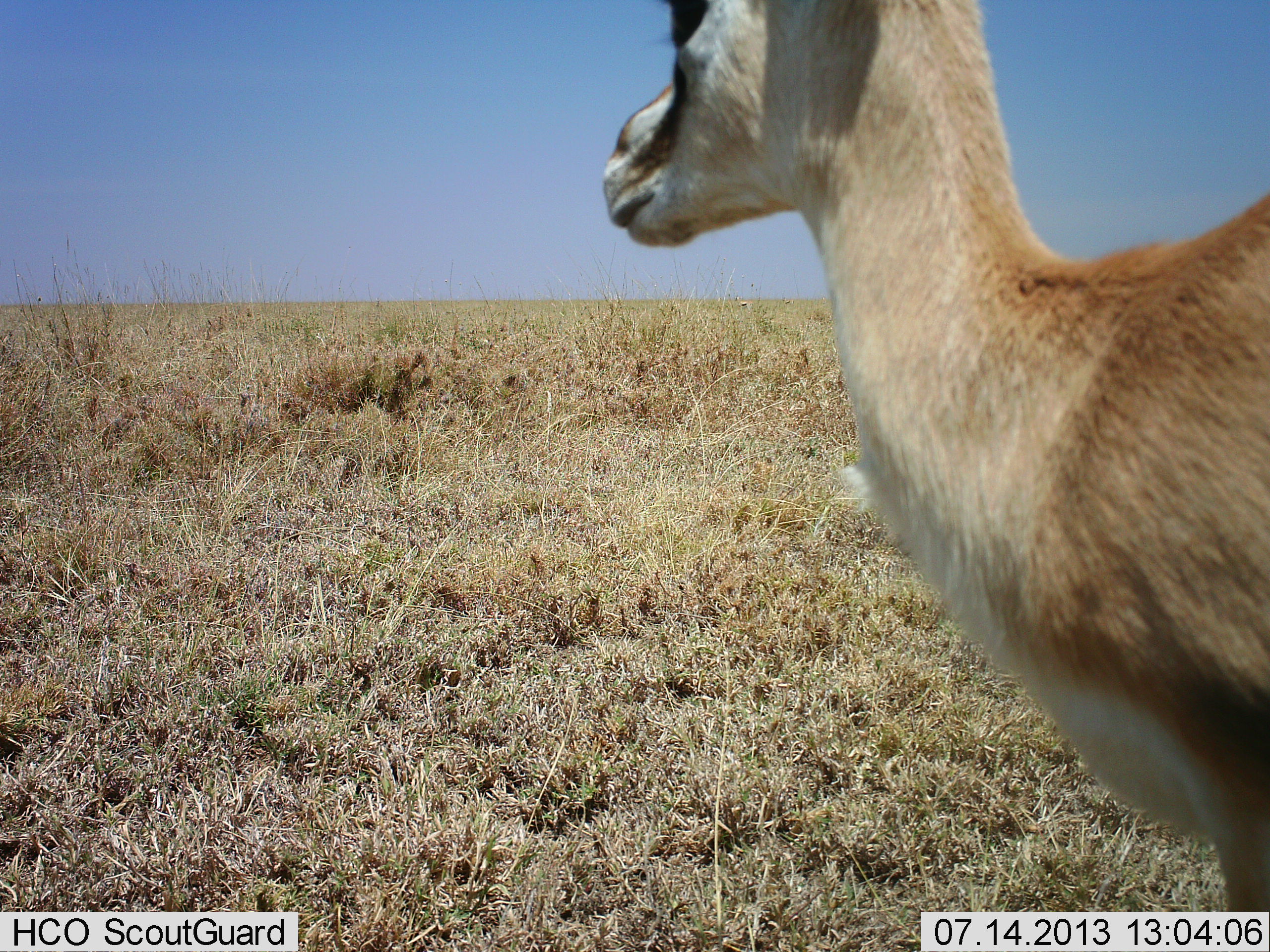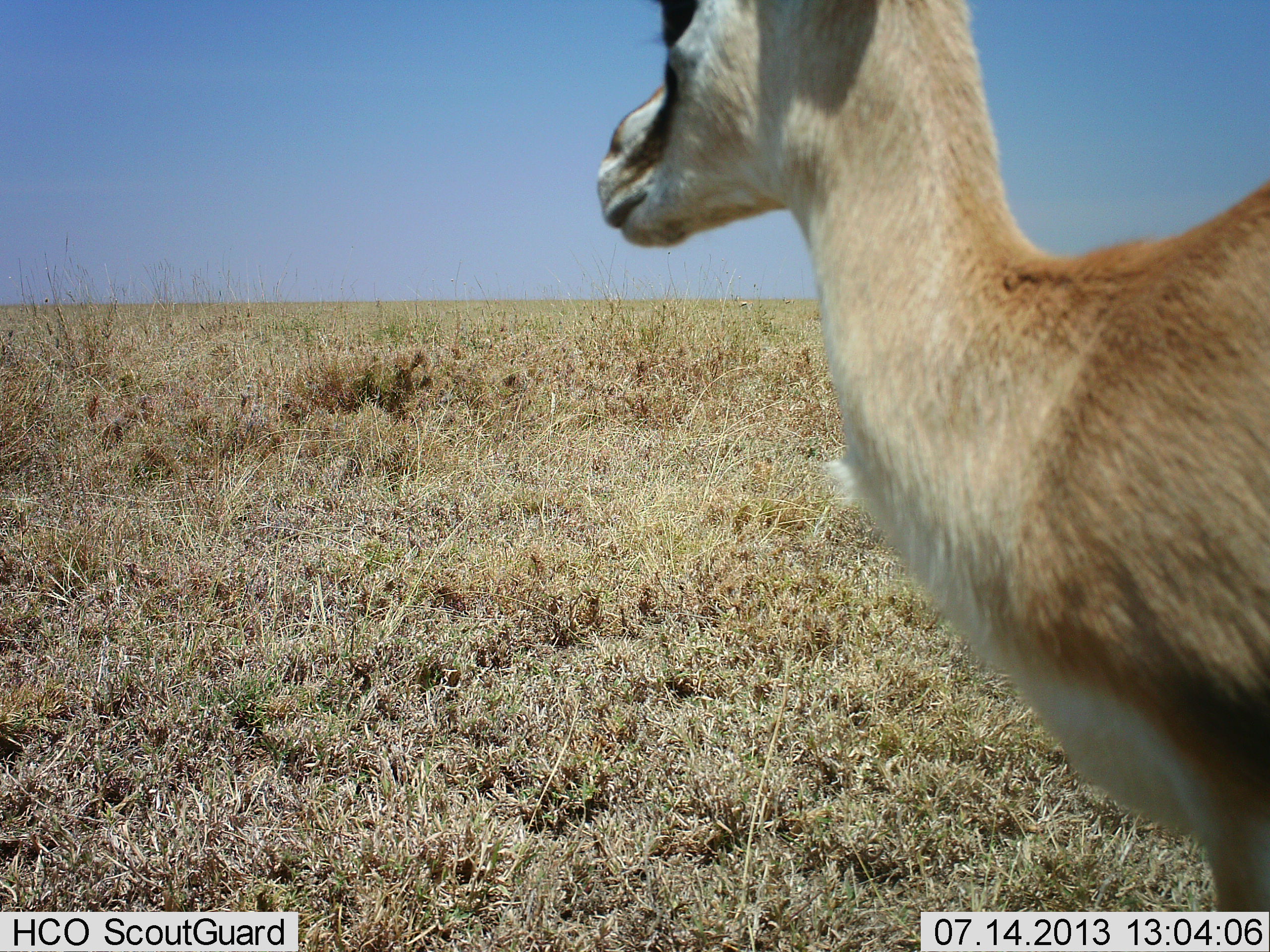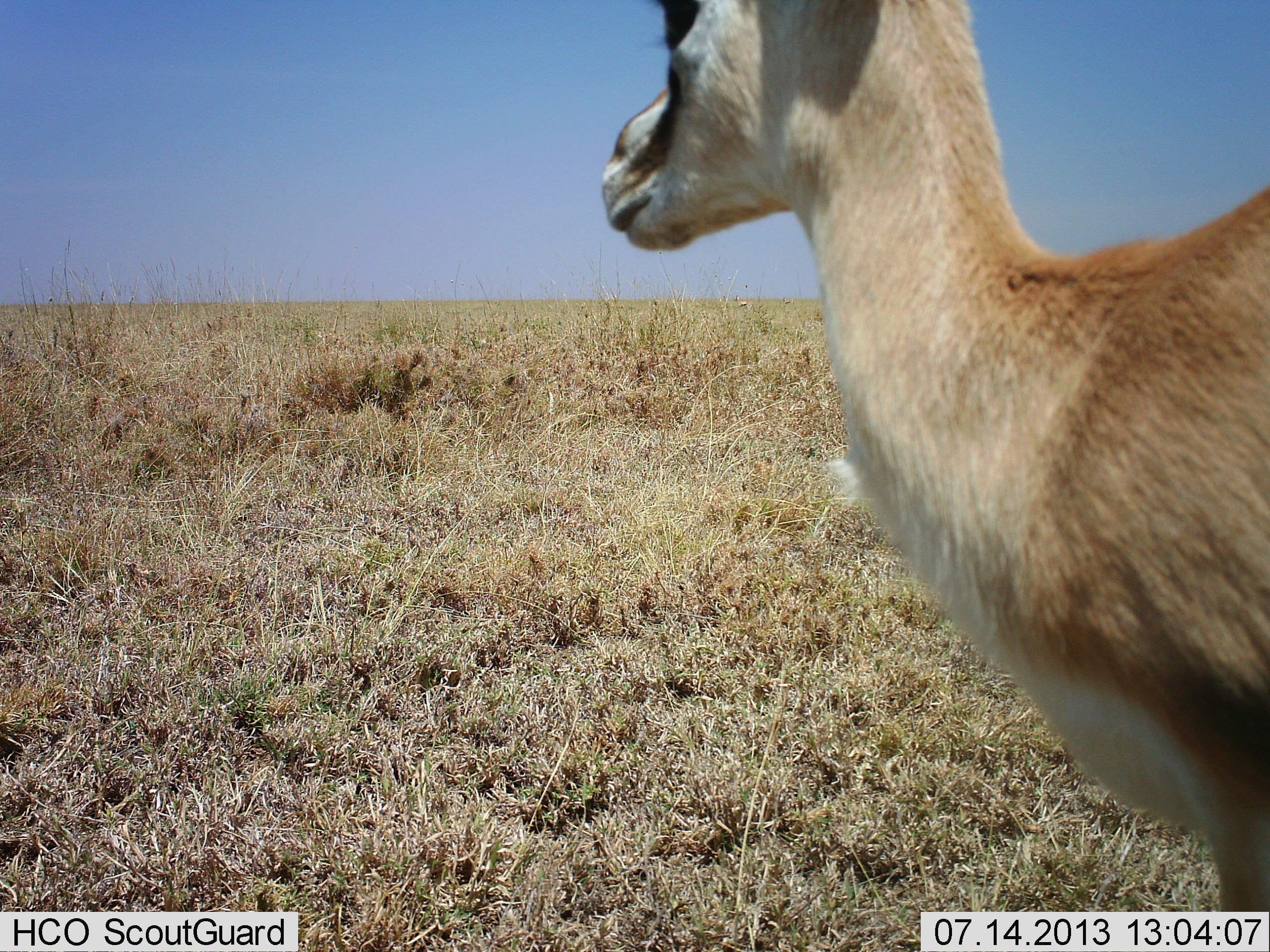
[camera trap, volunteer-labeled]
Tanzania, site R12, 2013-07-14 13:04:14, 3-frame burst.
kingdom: Animalia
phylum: Chordata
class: Mammalia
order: Artiodactyla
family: Bovidae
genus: Eudorcas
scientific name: Eudorcas thomsonii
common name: thomson's gazelle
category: gazellethomsons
Gazellethomsons (thomson's gazelle) (Eudorcas thomsonii), count 1. Behavior (volunteer vote fractions): standing 100%, resting 0%, moving 6%, interacting 0%. Young present (vote fraction): 0%. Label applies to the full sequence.